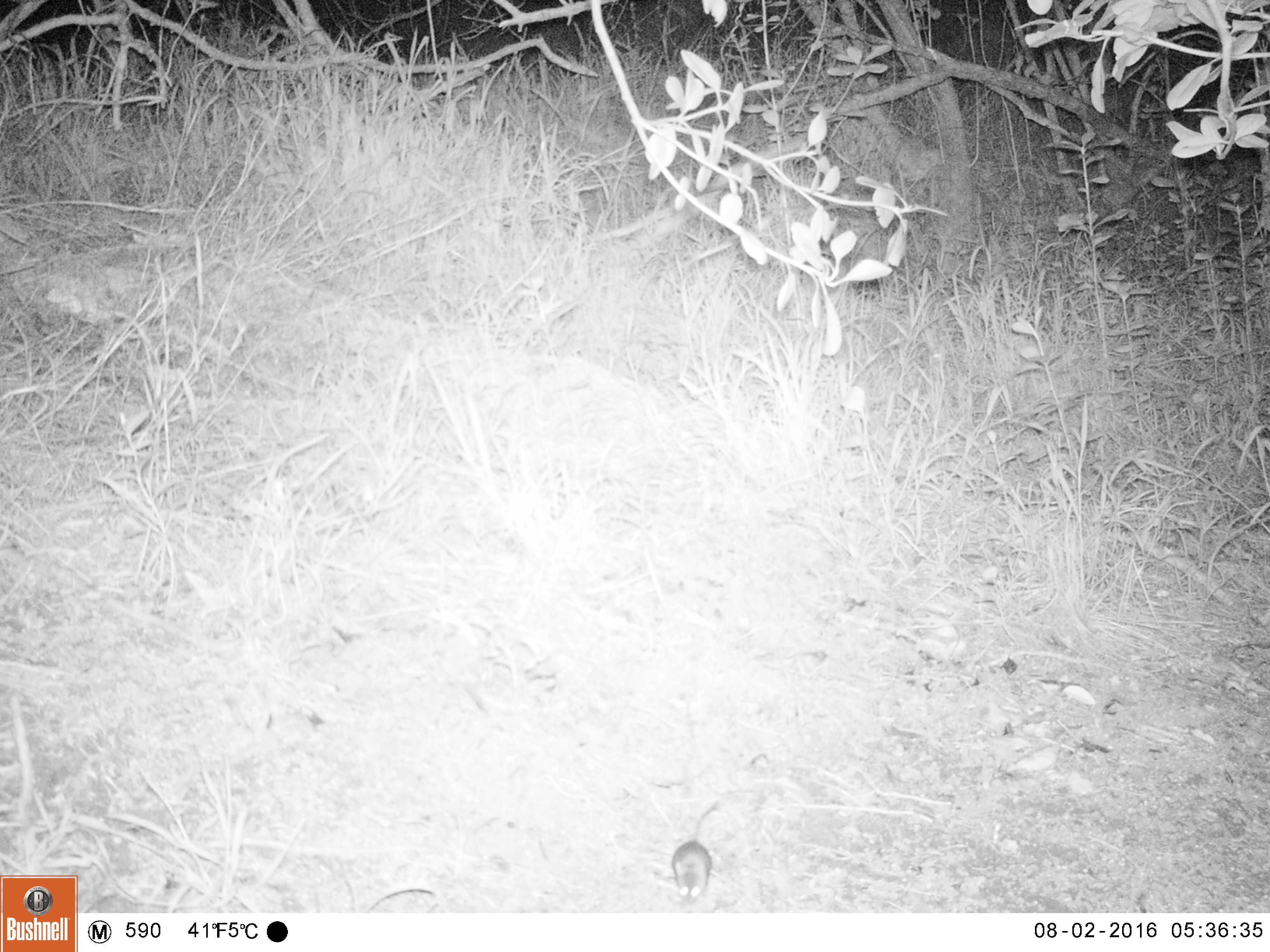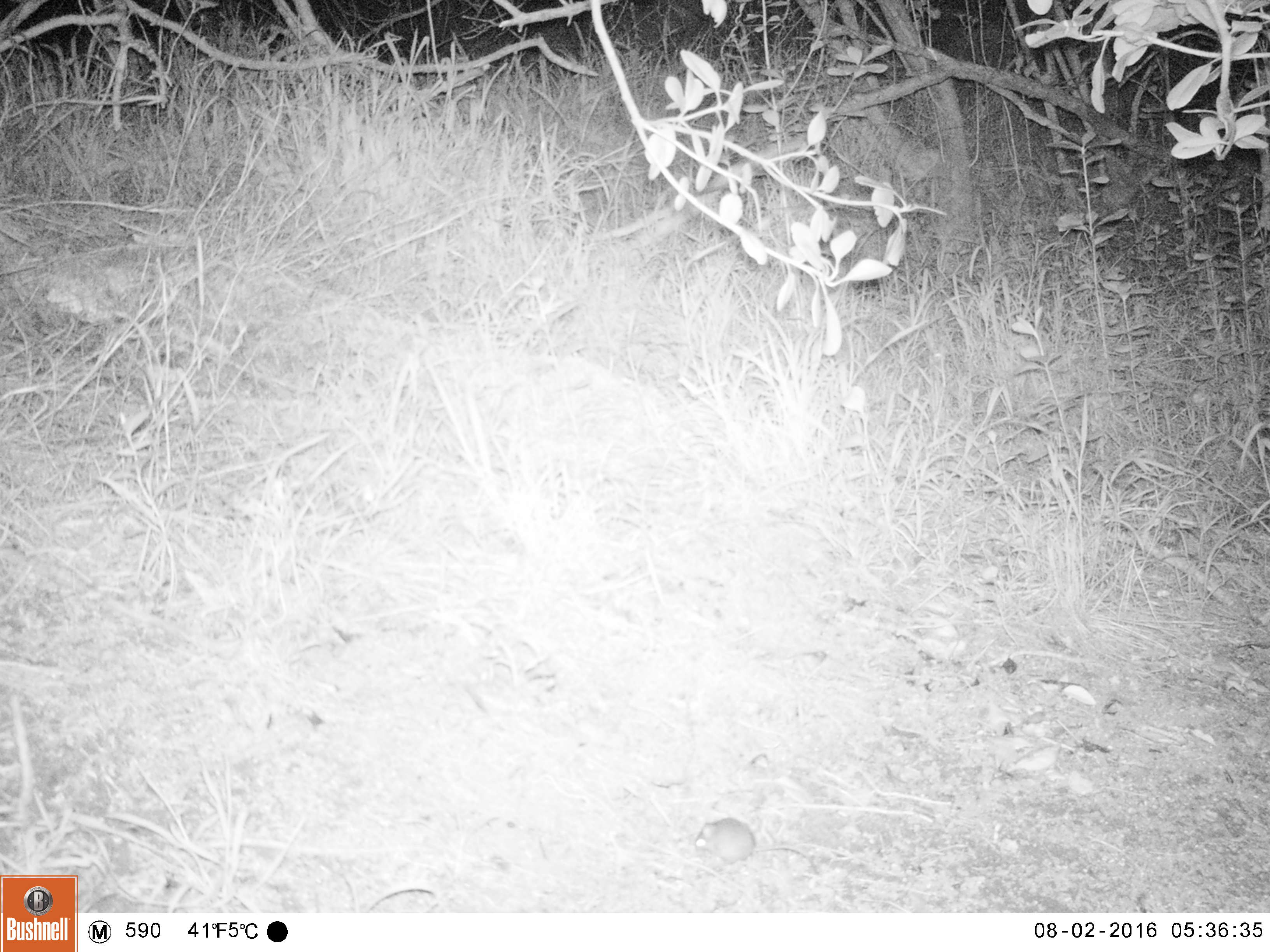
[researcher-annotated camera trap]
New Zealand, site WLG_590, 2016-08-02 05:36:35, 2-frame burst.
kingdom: Animalia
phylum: Chordata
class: Mammalia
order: Rodentia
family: Muridae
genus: Mus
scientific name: Mus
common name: mouse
Mouse (Mus).